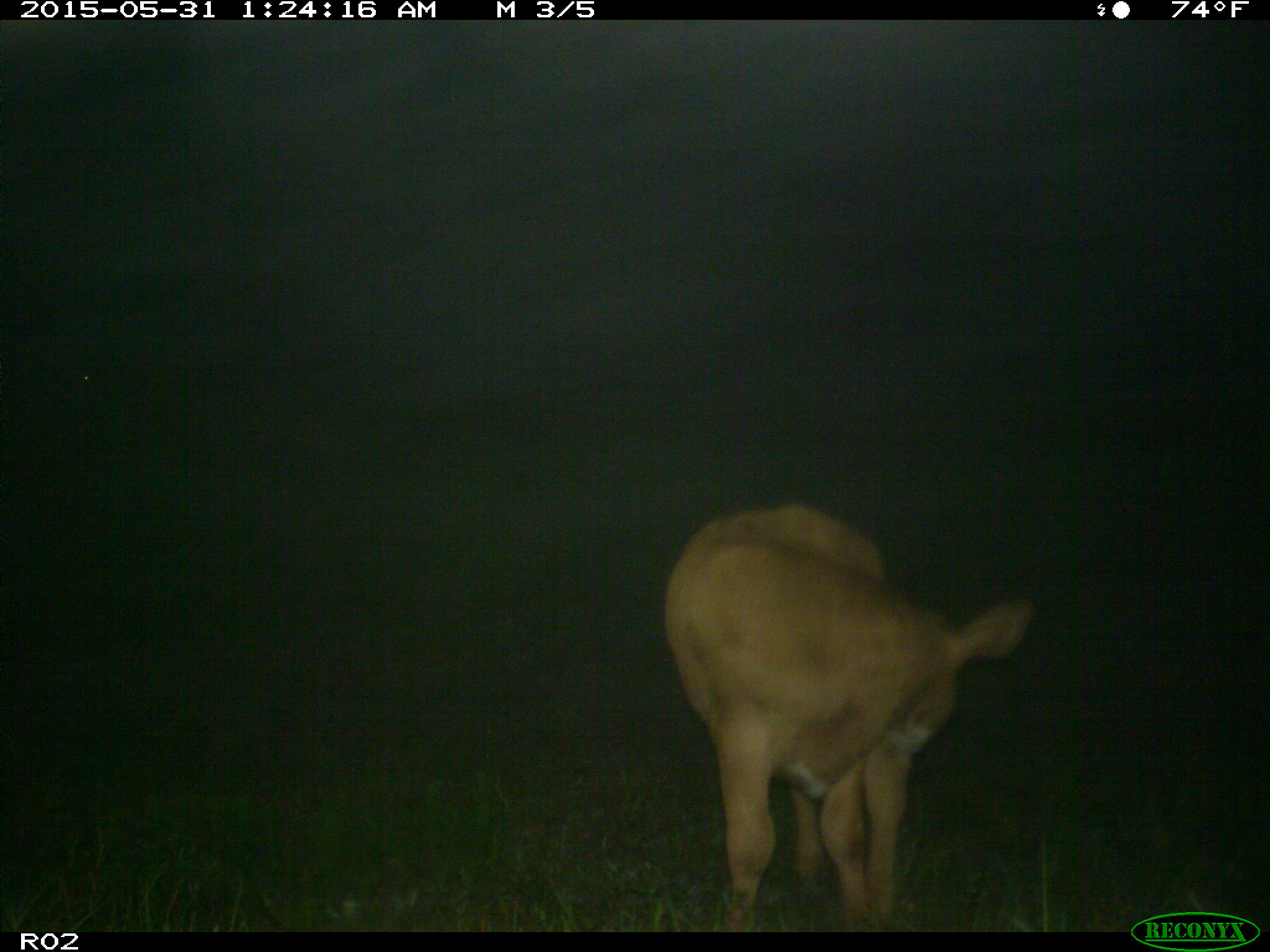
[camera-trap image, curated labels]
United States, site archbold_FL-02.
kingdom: Animalia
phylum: Chordata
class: Mammalia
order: Artiodactyla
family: Bovidae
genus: Bos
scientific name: Bos taurus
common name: domestic cow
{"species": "Bos taurus (domestic cow)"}